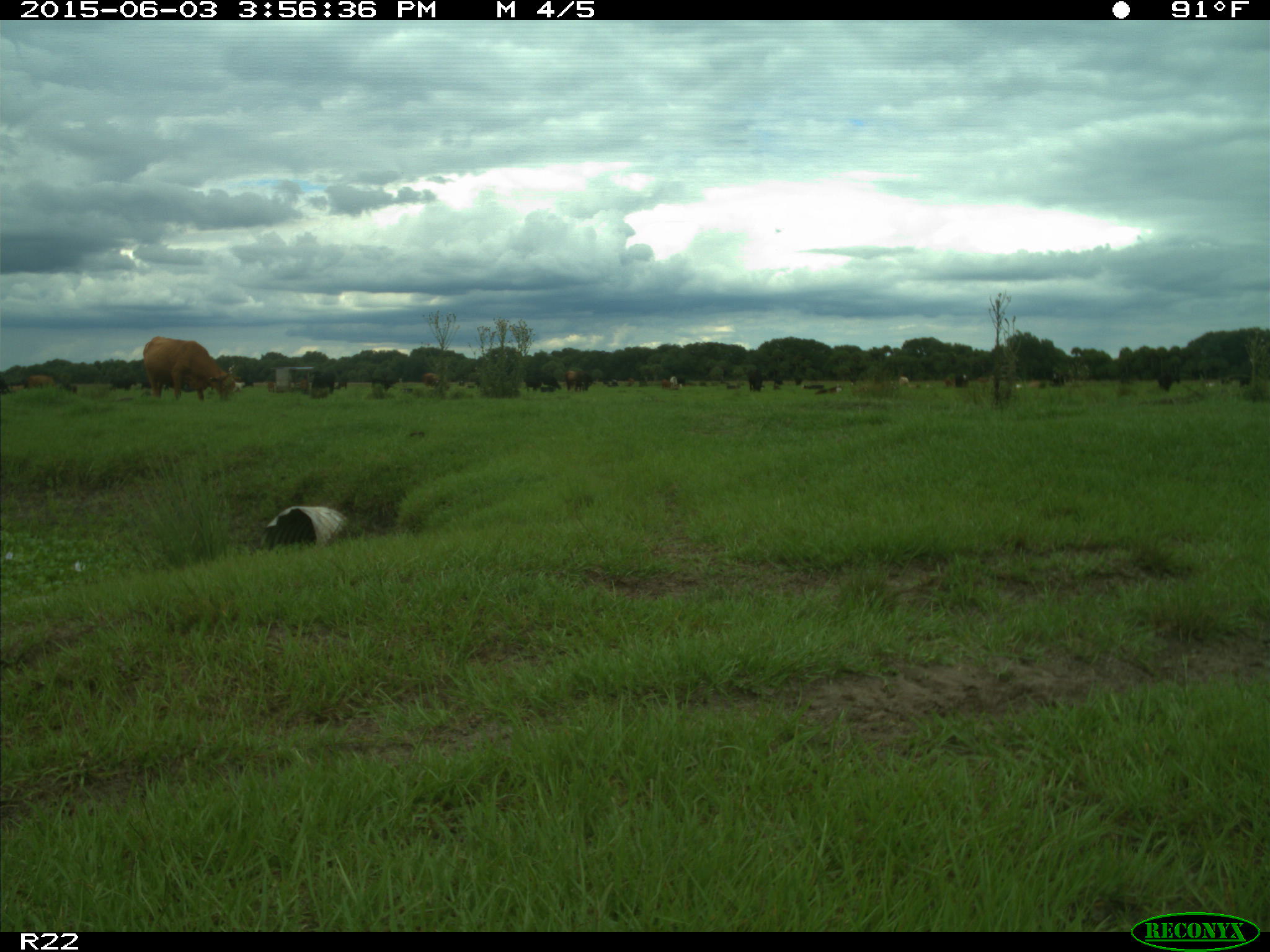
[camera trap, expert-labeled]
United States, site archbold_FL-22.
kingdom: Animalia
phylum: Chordata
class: Mammalia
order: Artiodactyla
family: Bovidae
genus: Bos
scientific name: Bos taurus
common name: domestic cow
Bos taurus (domestic cow).